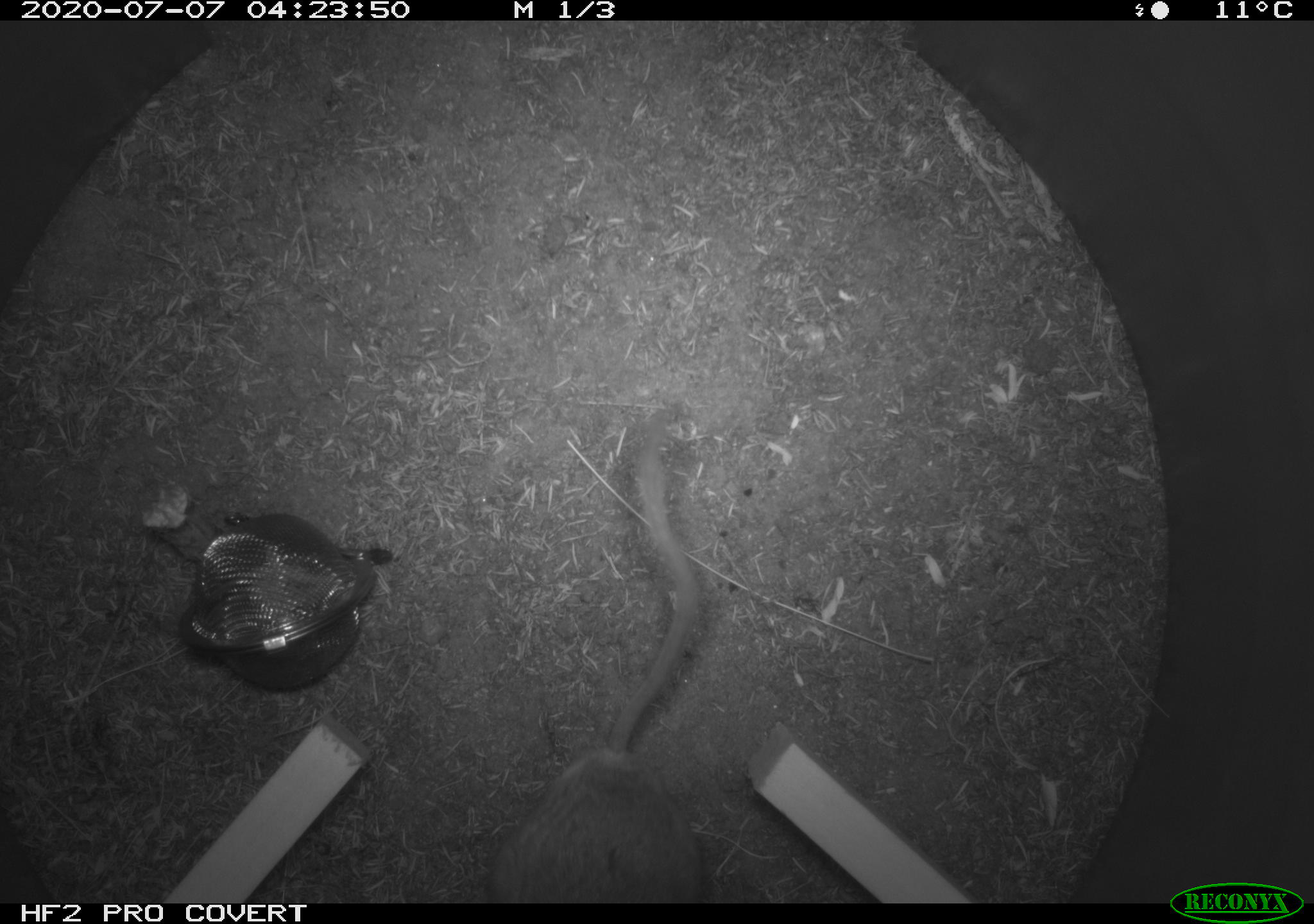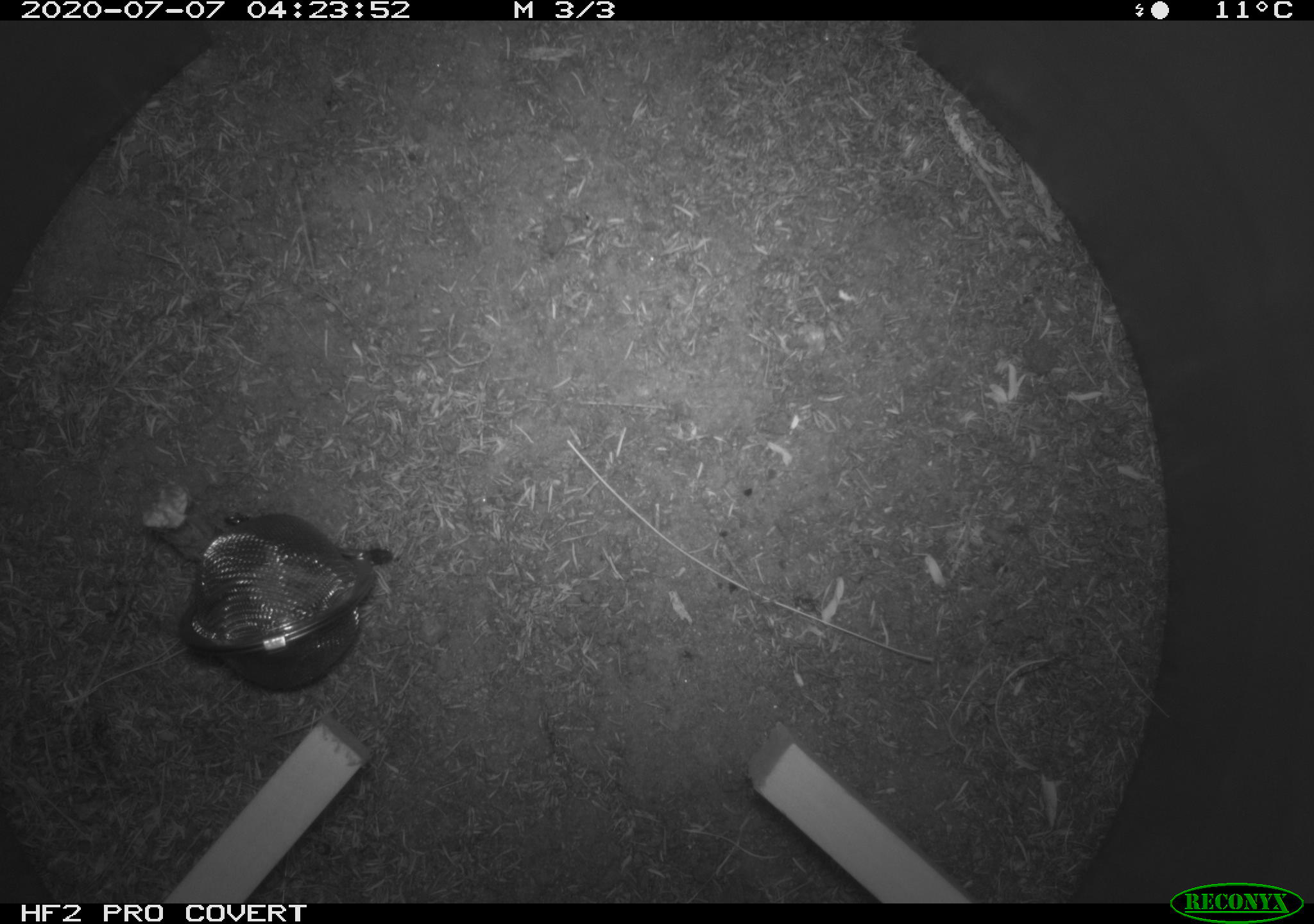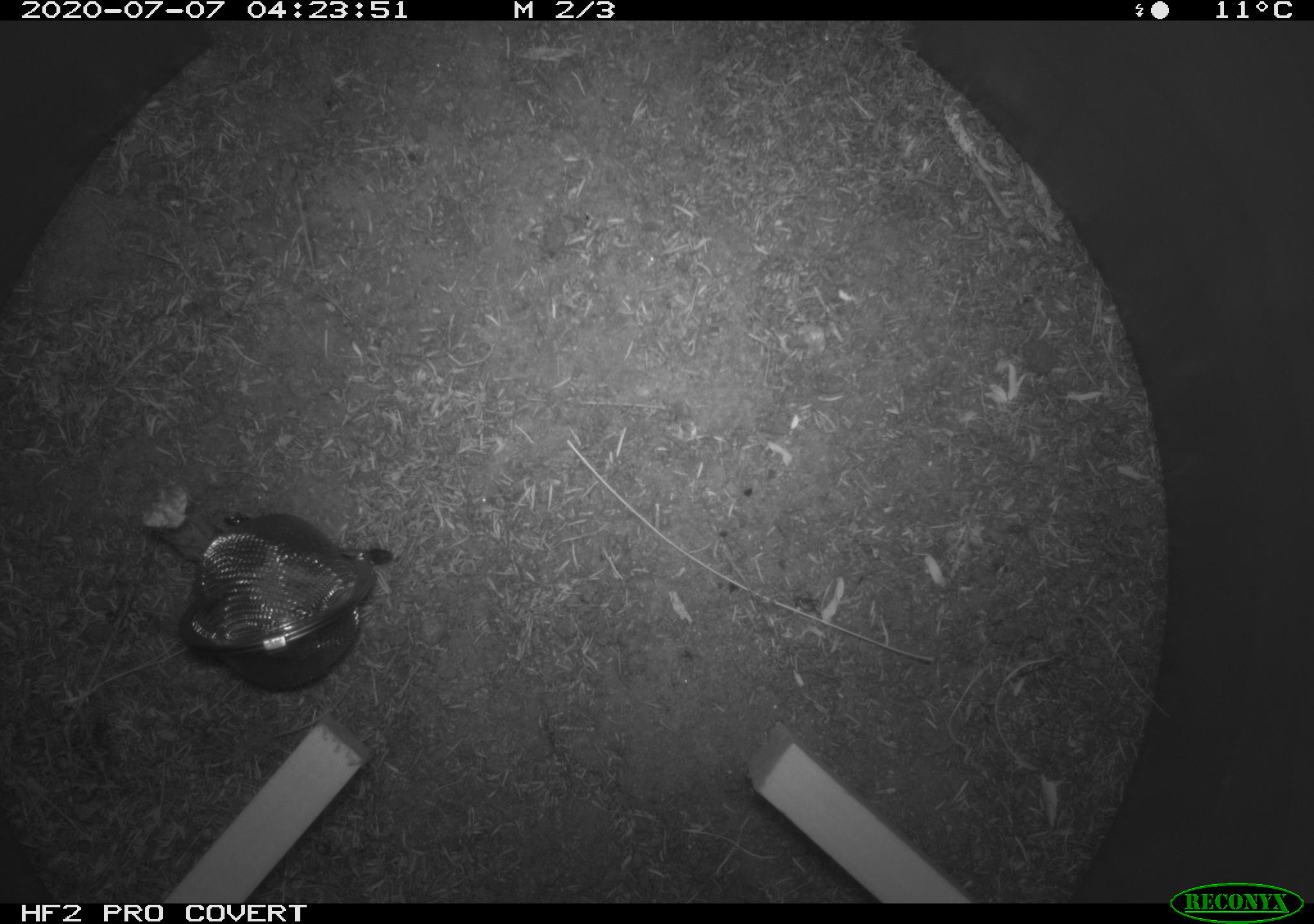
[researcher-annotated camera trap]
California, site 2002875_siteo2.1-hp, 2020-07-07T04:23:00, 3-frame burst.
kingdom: Animalia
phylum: Chordata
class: Mammalia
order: Rodentia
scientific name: Rodentia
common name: rodent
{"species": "rodent (Rodentia)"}